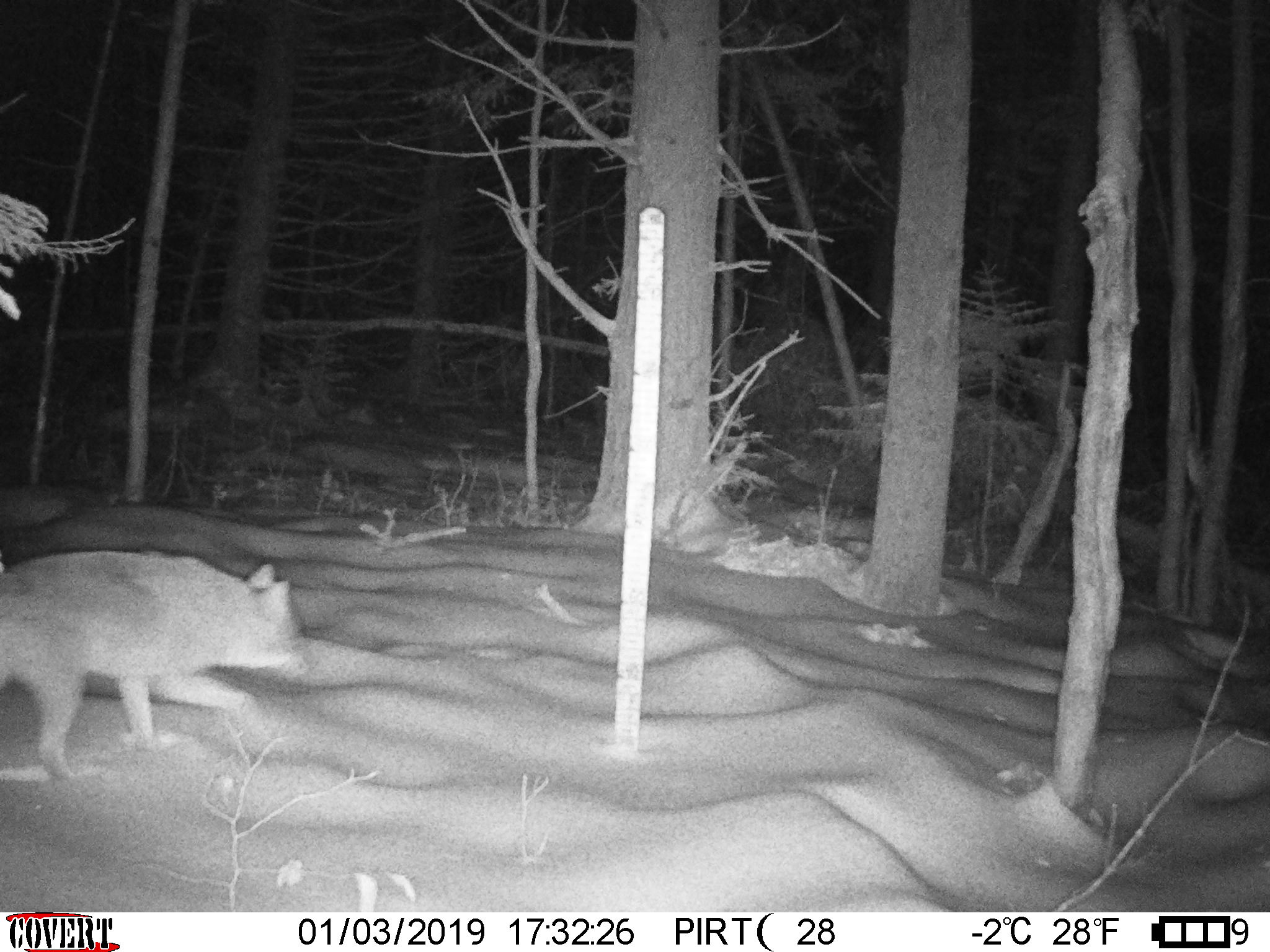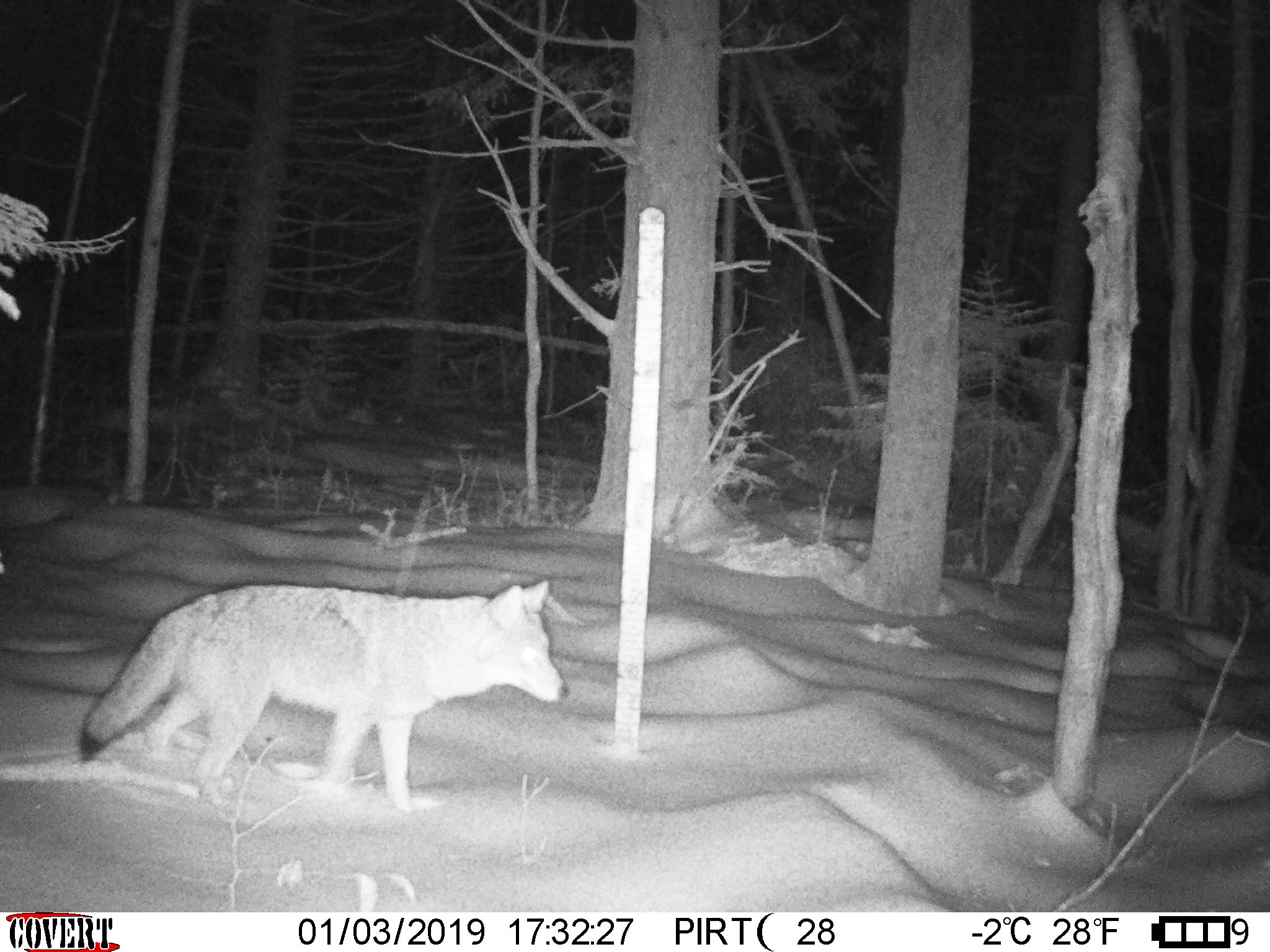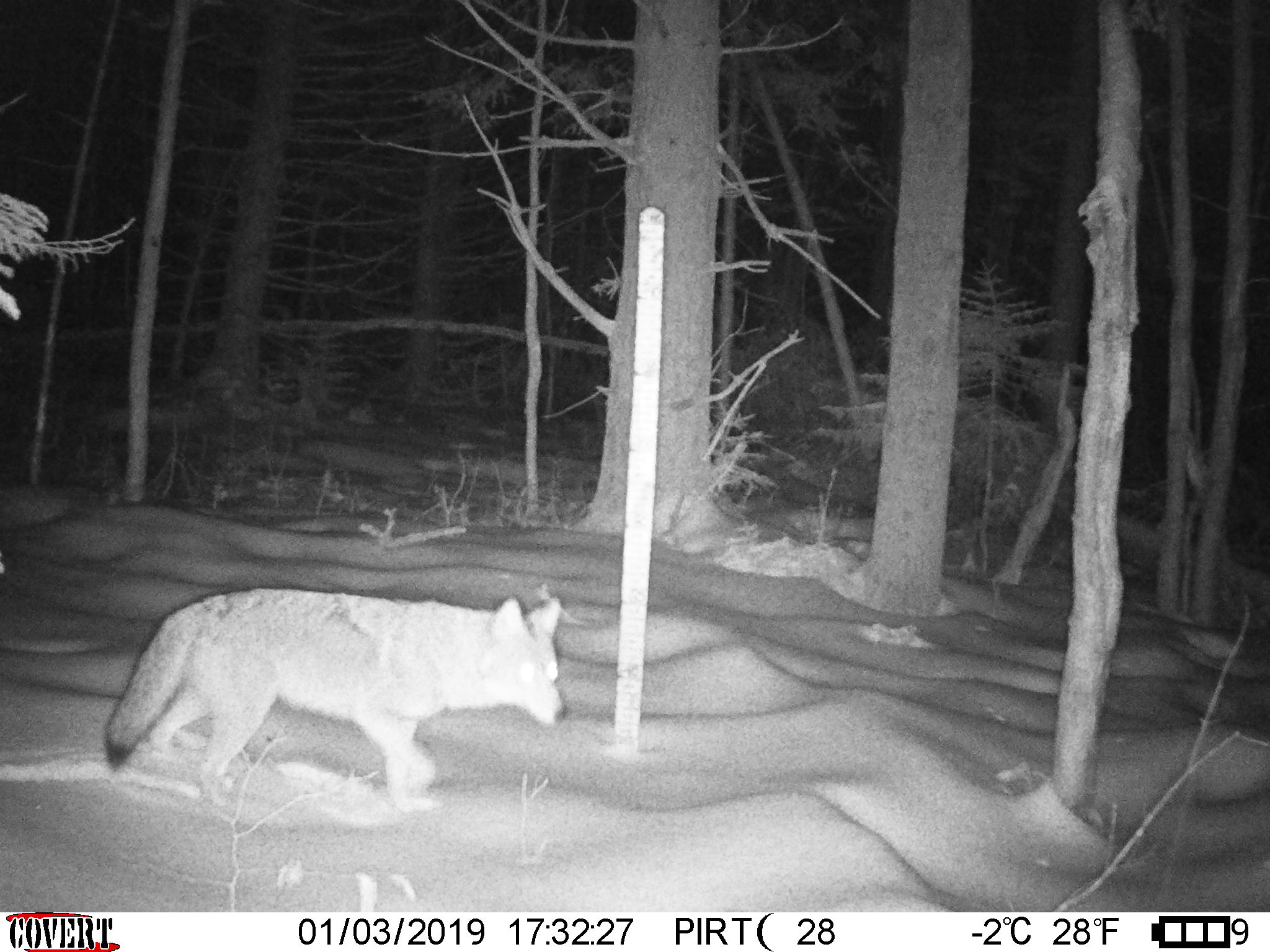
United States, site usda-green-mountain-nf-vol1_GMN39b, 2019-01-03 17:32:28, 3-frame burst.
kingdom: Animalia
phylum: Chordata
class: Mammalia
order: Carnivora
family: Canidae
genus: Canis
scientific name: Canis latrans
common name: coyote